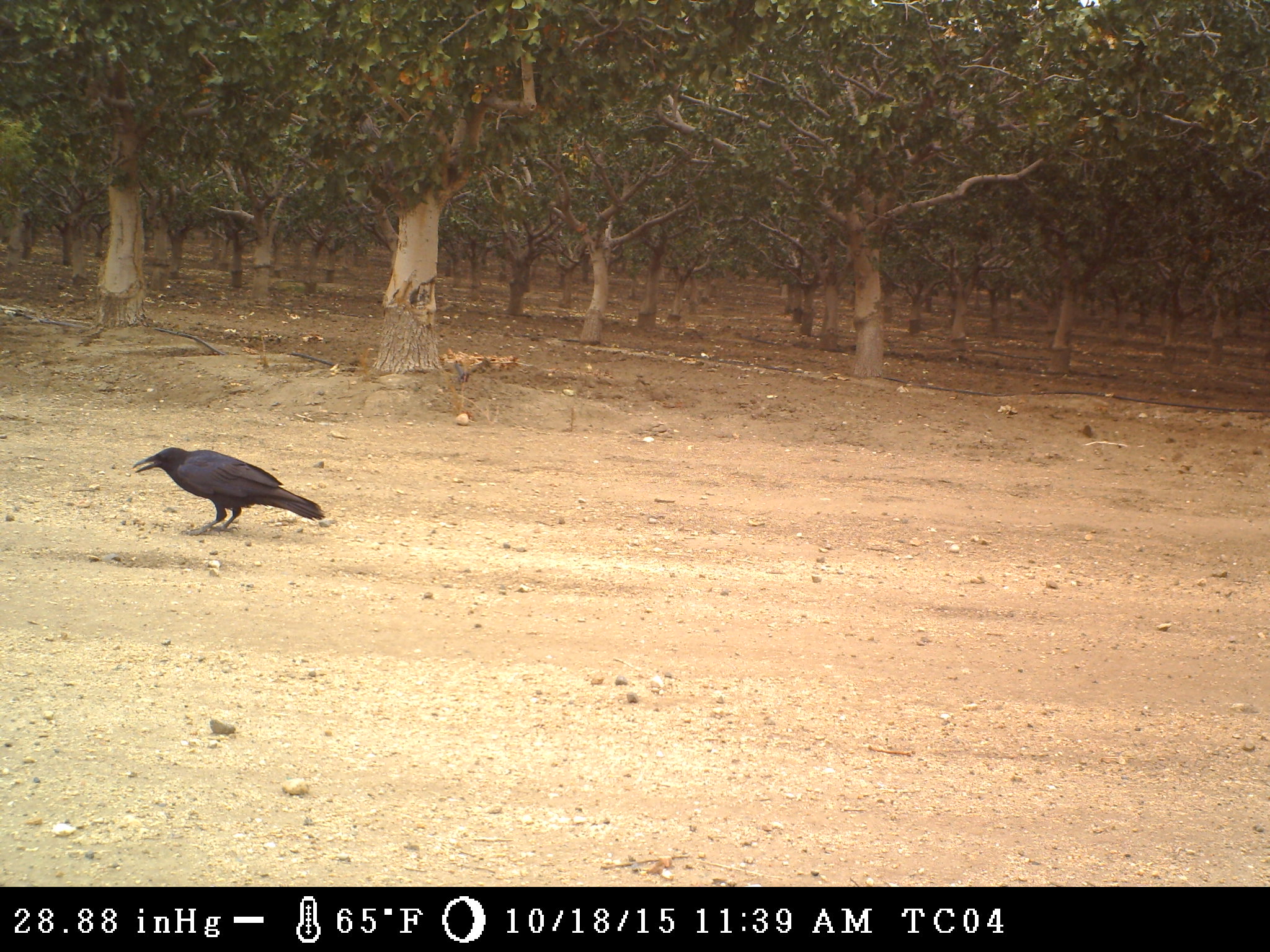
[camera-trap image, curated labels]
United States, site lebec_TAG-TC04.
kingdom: Animalia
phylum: Chordata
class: Aves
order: Passeriformes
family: Corvidae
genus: Corvus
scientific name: Corvus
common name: crows and ravens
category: unidentified corvus